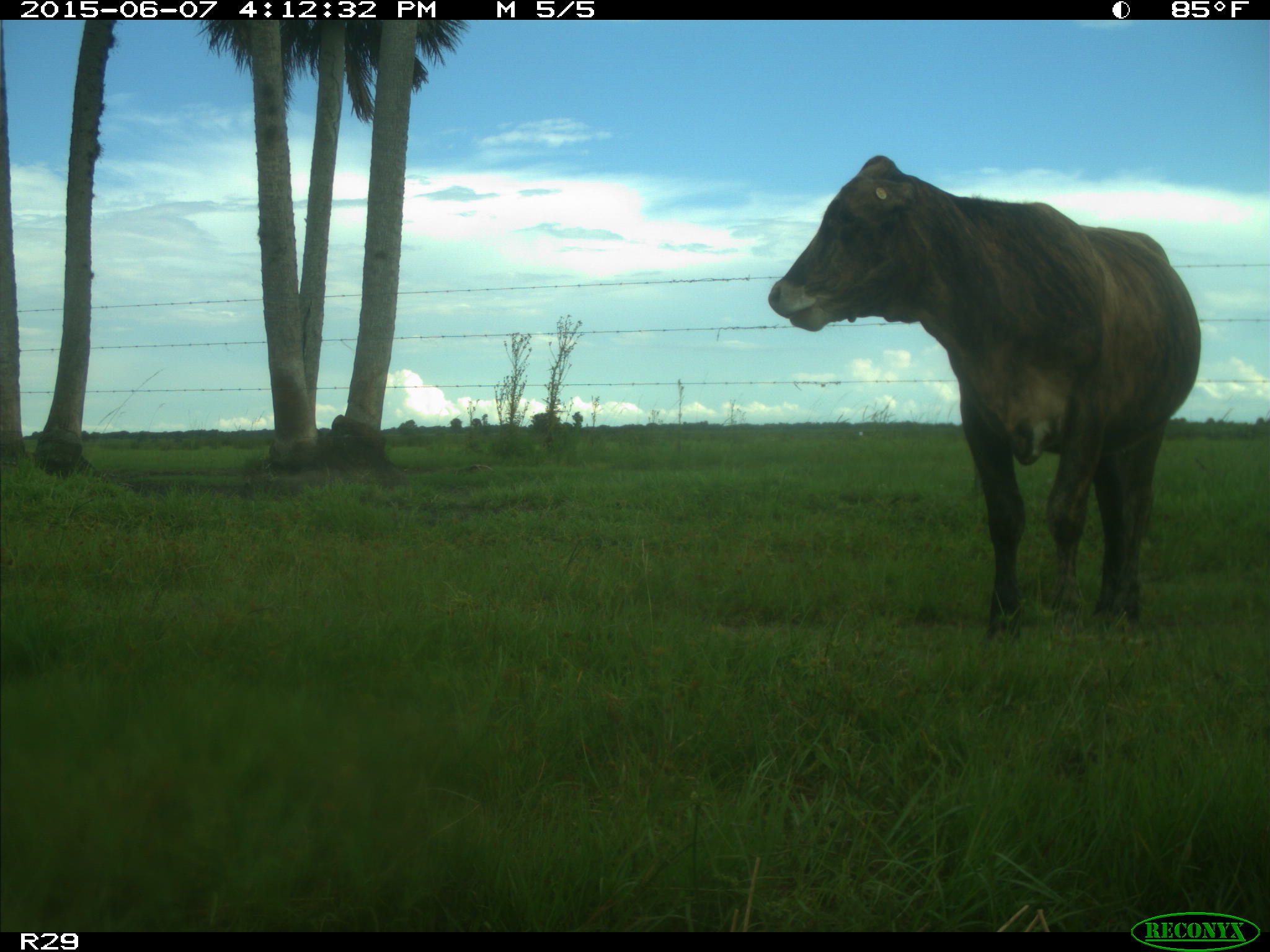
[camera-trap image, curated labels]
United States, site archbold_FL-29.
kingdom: Animalia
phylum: Chordata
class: Mammalia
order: Artiodactyla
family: Bovidae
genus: Bos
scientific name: Bos taurus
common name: domestic cow